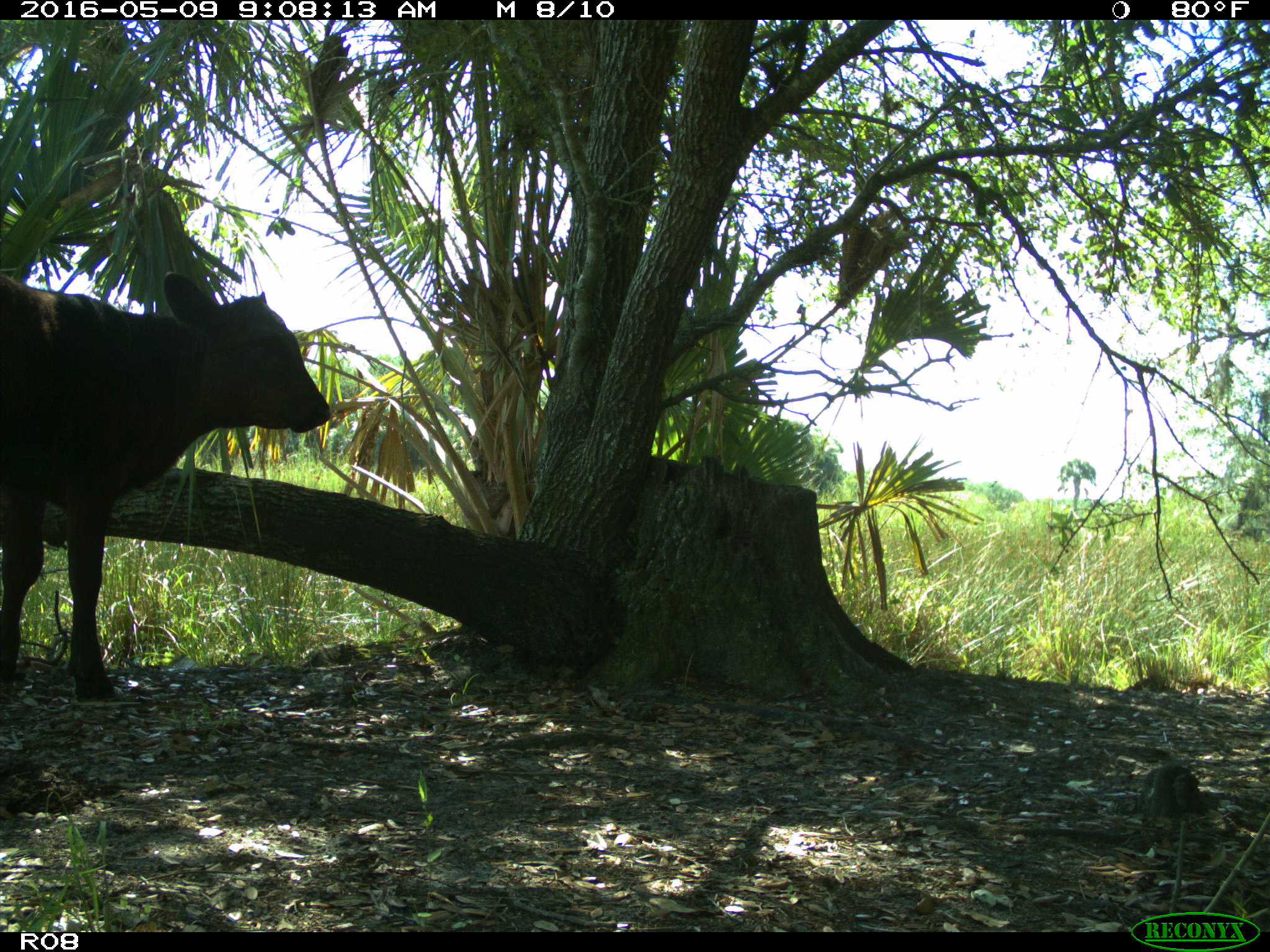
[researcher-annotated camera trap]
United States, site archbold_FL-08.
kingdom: Animalia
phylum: Chordata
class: Mammalia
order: Artiodactyla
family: Bovidae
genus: Bos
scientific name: Bos taurus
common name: domestic cow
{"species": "Bos taurus (domestic cow)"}